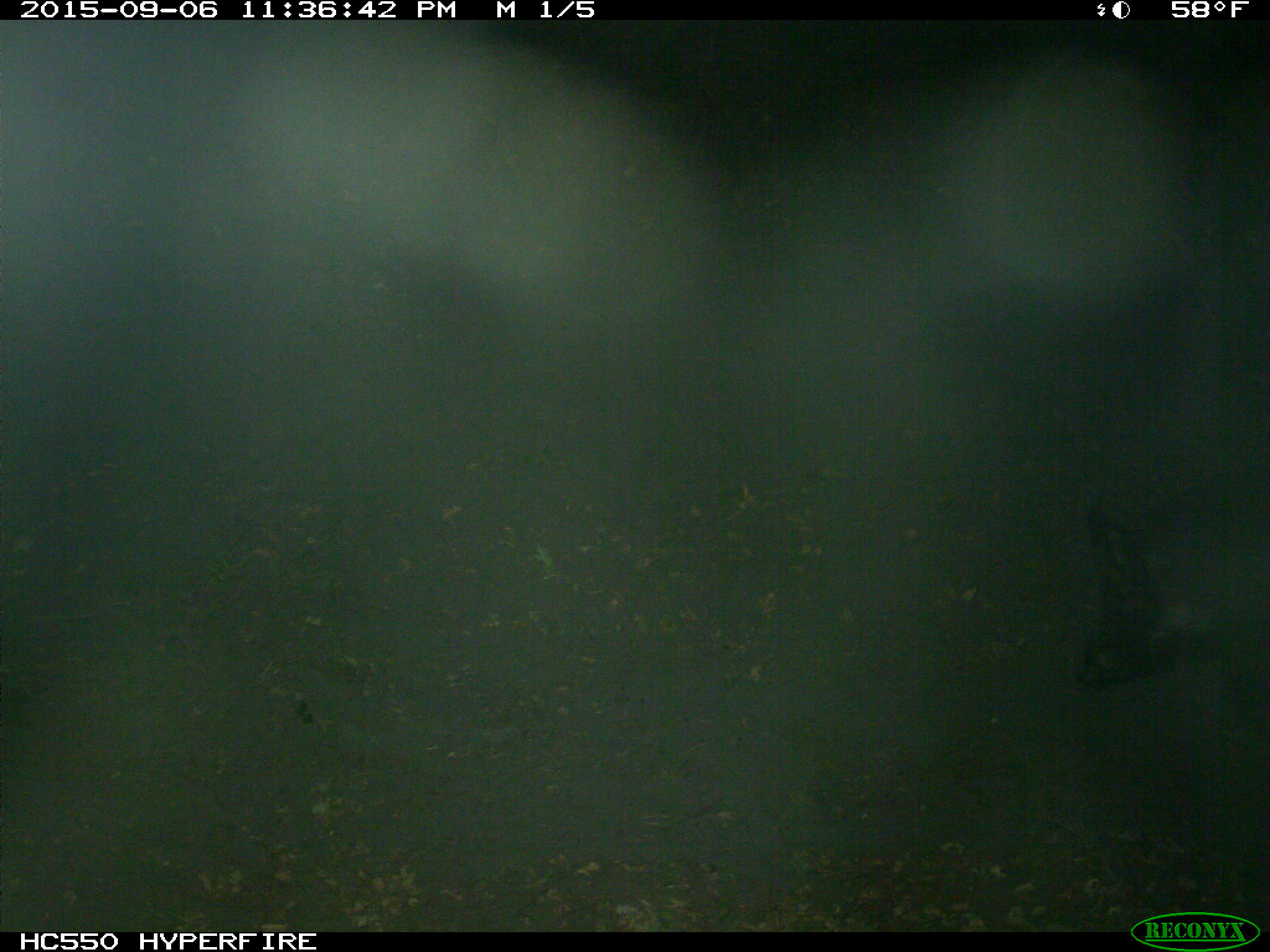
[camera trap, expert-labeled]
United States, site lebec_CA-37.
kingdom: Animalia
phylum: Chordata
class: Mammalia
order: Artiodactyla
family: Suidae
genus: Sus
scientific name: Sus scrofa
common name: wild boar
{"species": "Sus scrofa (wild boar)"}